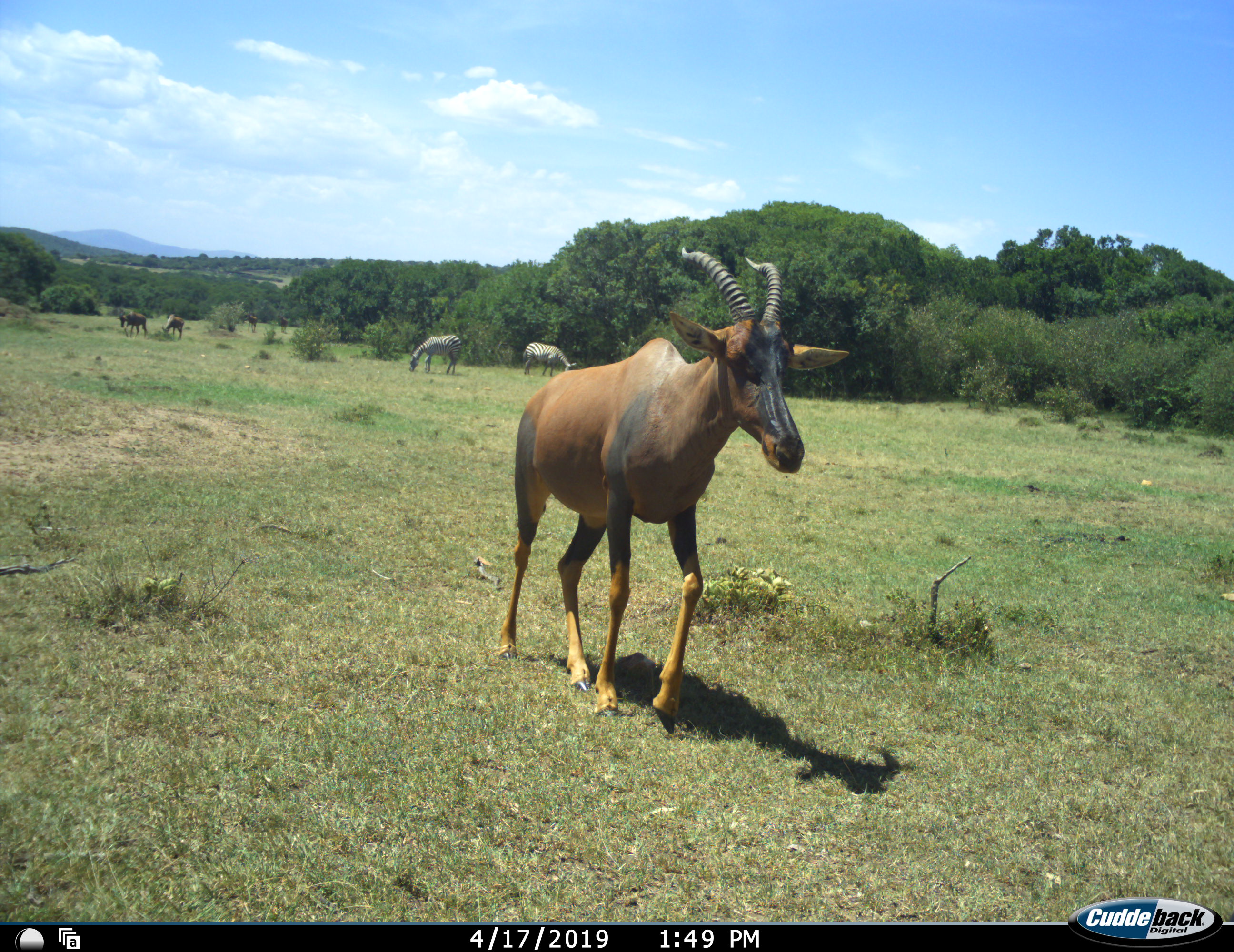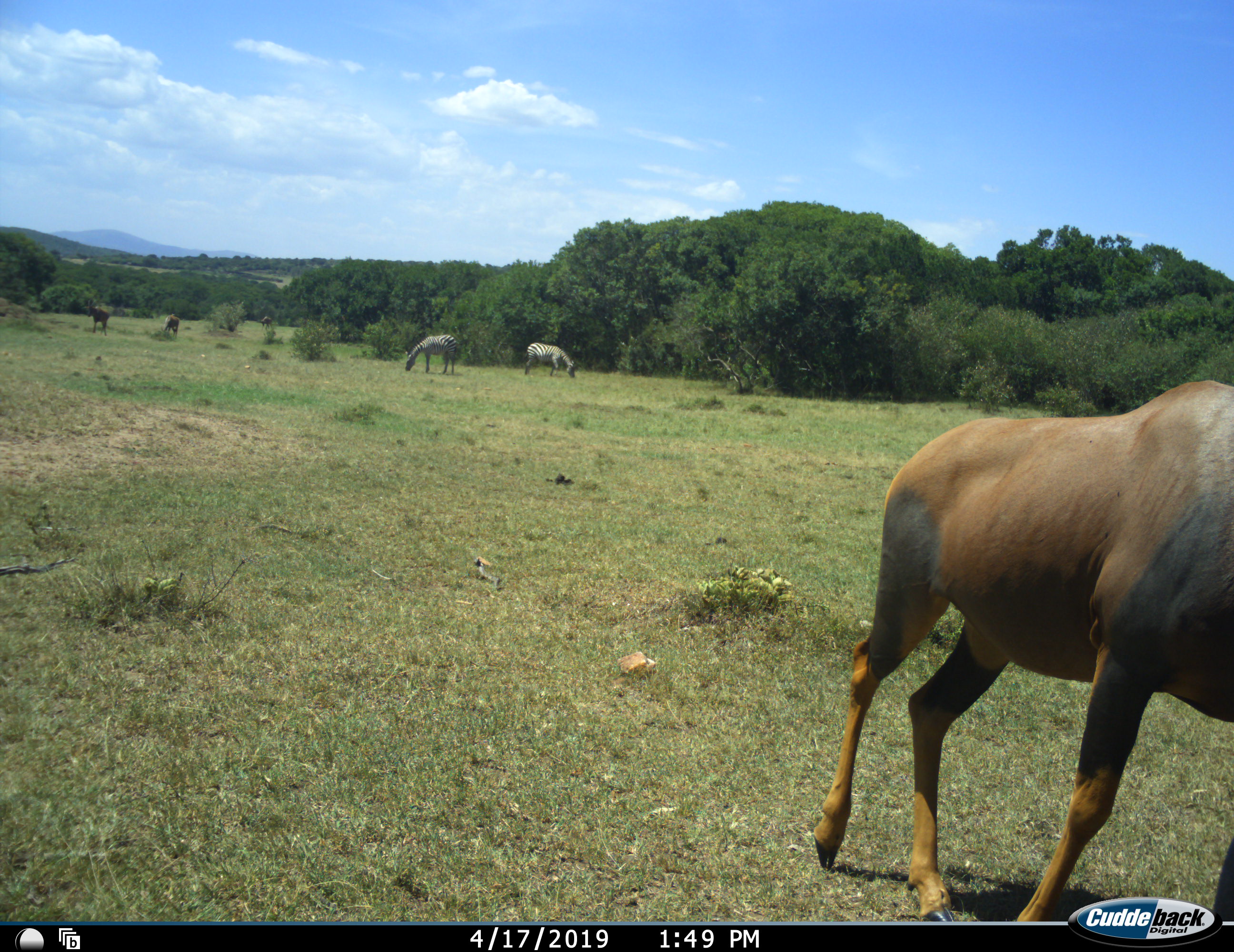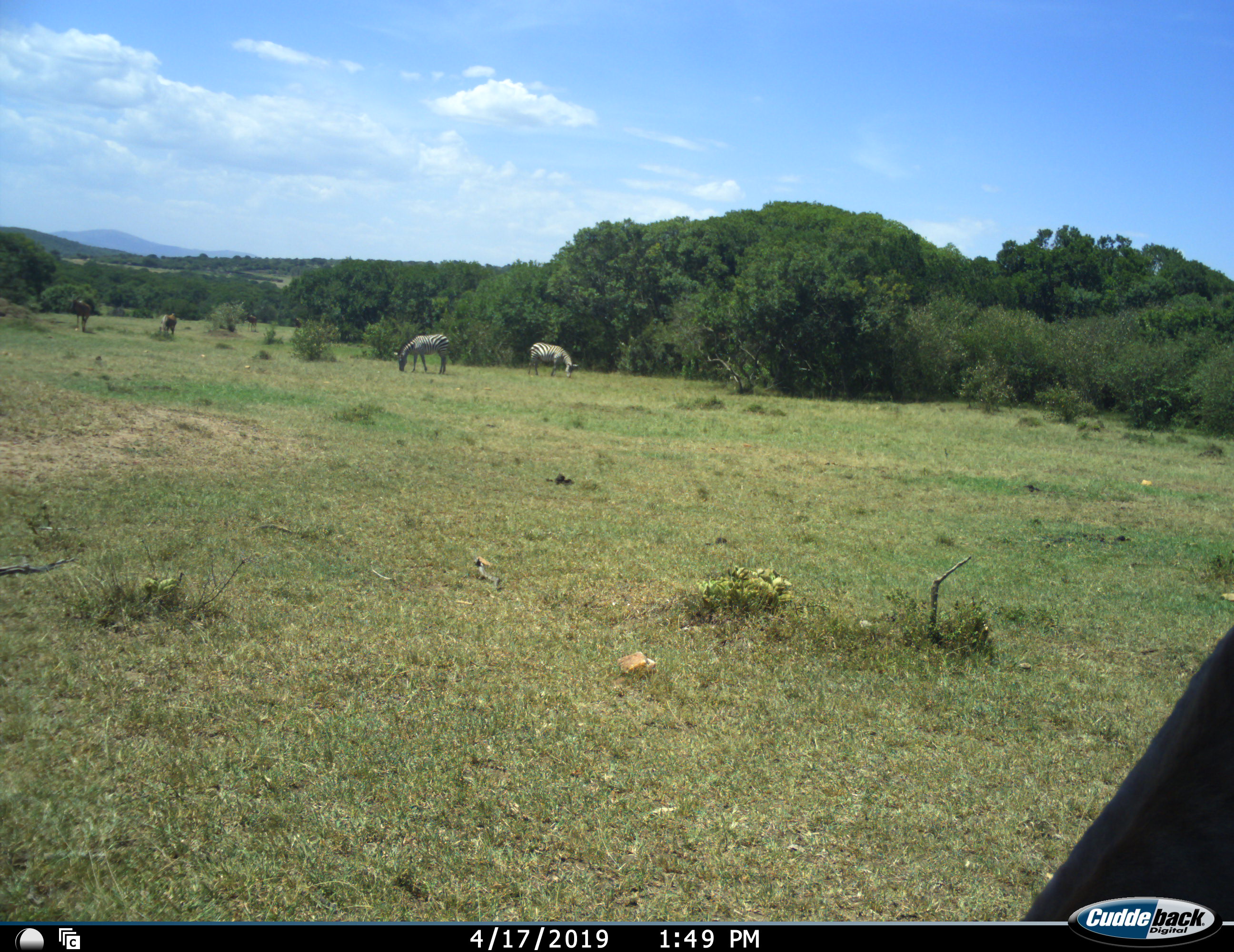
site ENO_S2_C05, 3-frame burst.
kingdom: Animalia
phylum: Chordata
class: Mammalia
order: Artiodactyla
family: Bovidae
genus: Damaliscus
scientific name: Damaliscus lunatus jimela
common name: topi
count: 5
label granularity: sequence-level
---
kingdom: Animalia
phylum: Chordata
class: Mammalia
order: Perissodactyla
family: Equidae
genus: Equus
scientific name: Equus quagga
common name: plains zebra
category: zebraplains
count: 2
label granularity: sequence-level